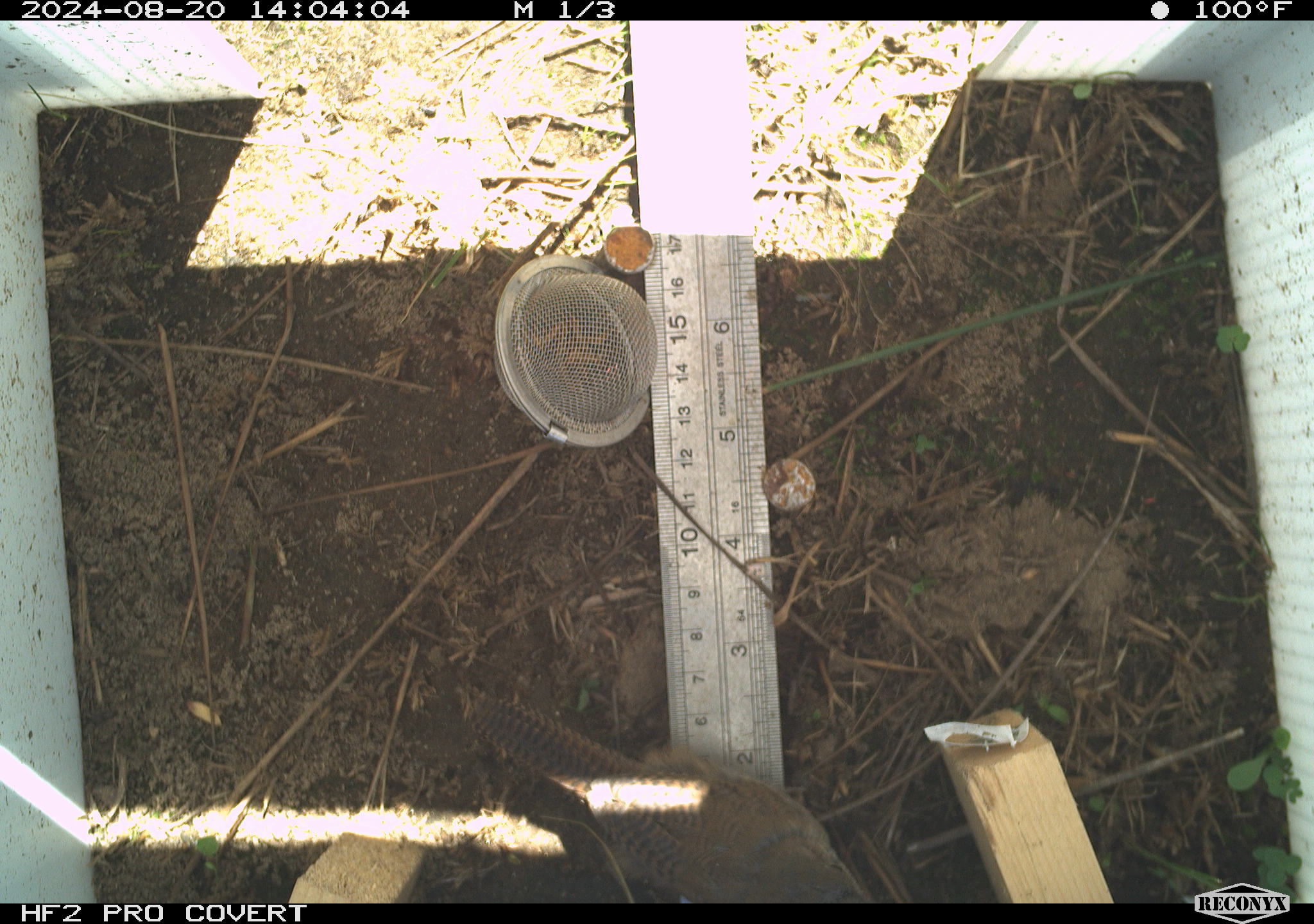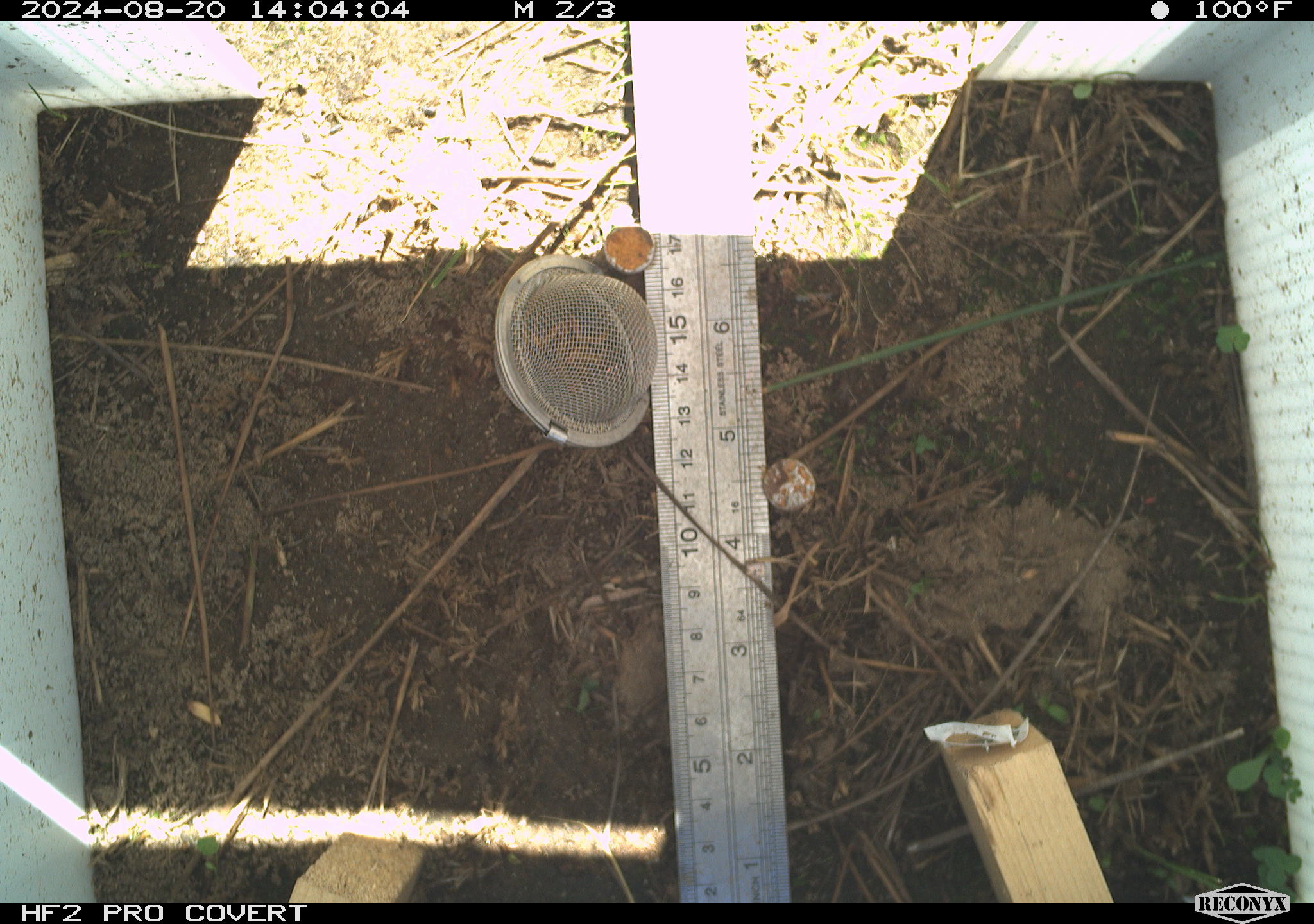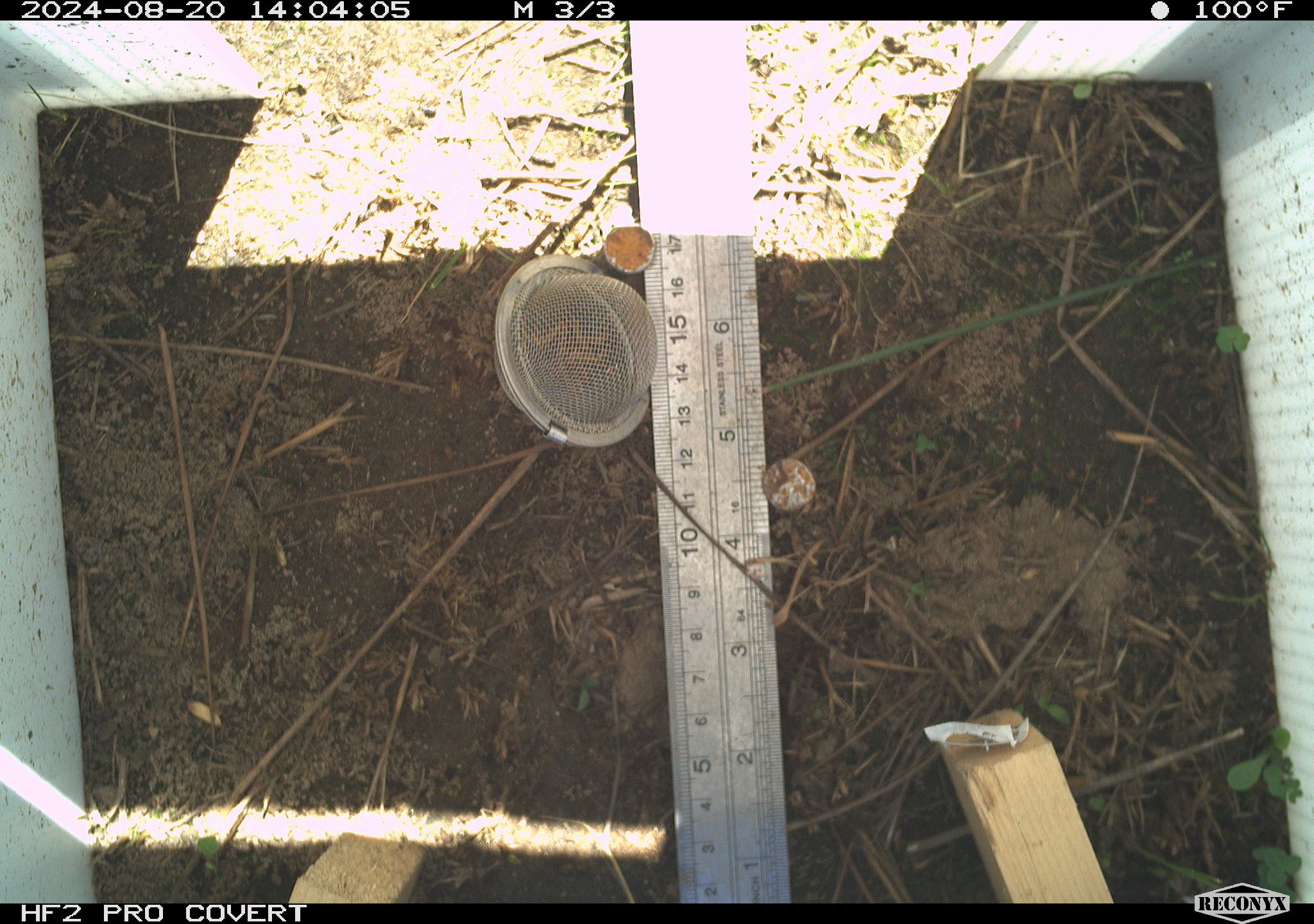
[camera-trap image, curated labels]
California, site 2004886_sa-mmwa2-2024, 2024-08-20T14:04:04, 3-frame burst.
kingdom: Animalia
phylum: Chordata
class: Aves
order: Passeriformes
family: Troglodytidae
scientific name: Troglodytidae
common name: wren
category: troglodytidae family